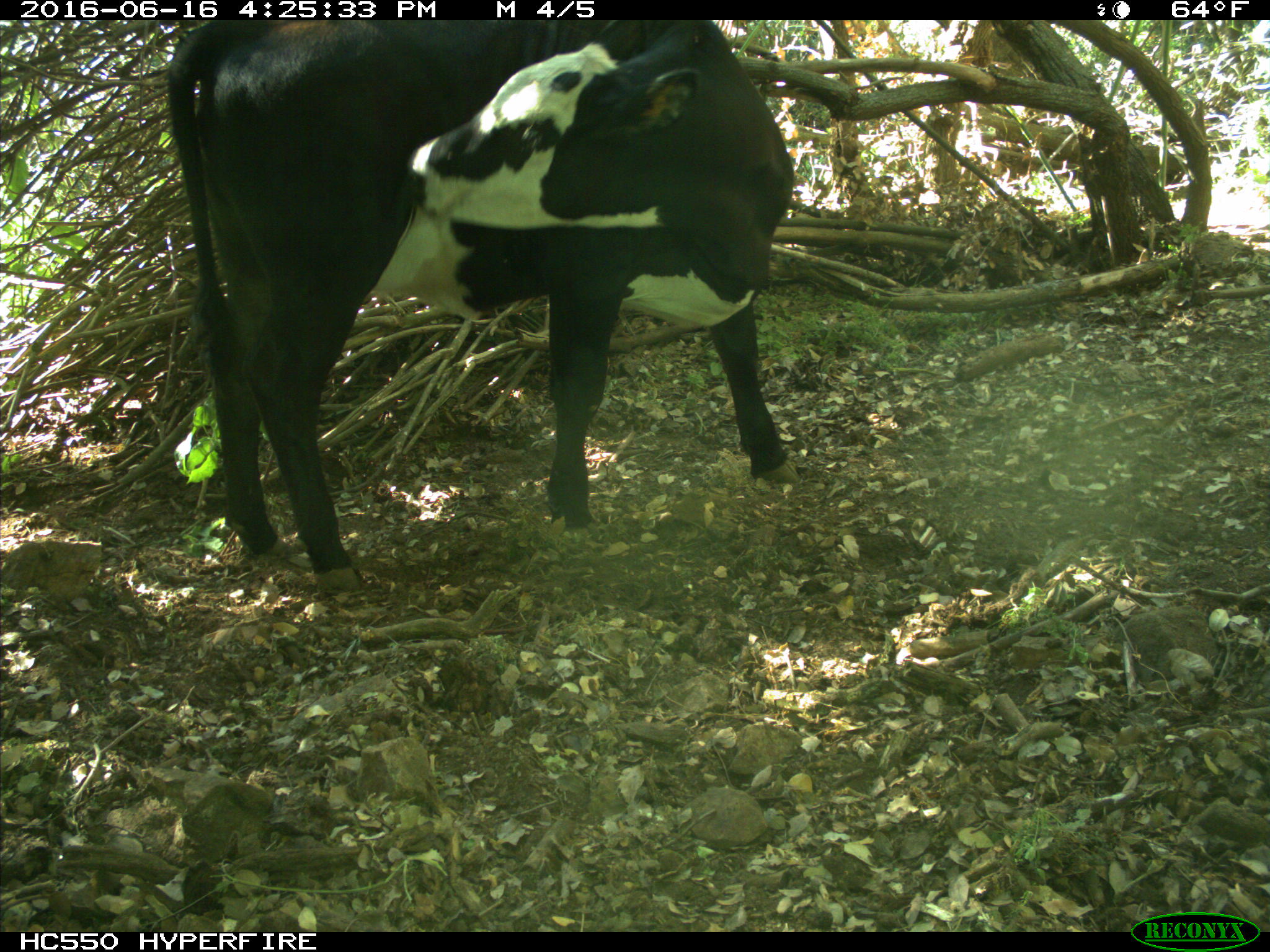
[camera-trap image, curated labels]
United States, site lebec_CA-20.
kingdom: Animalia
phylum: Chordata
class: Mammalia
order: Artiodactyla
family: Bovidae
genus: Bos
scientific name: Bos taurus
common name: domestic cow